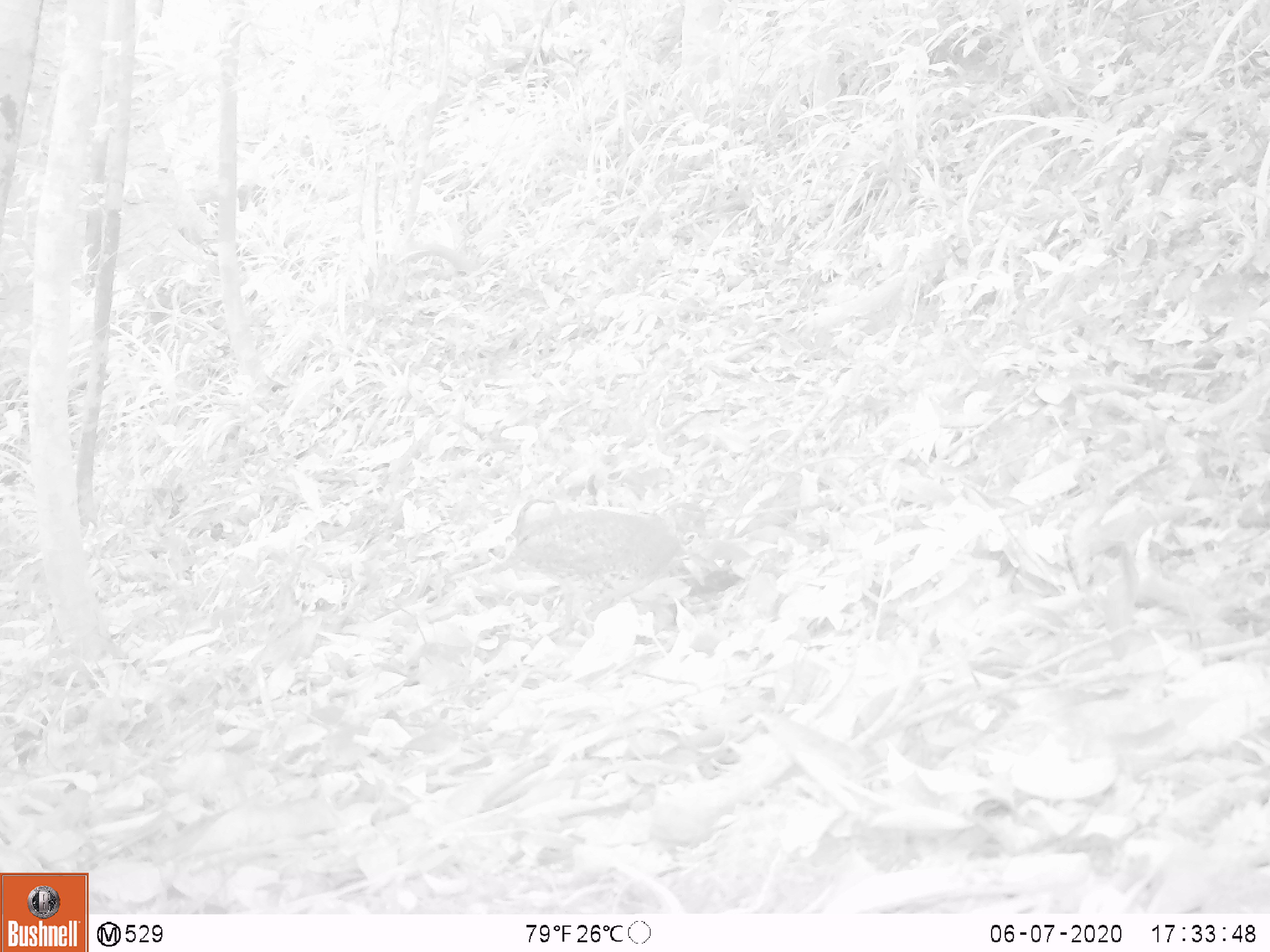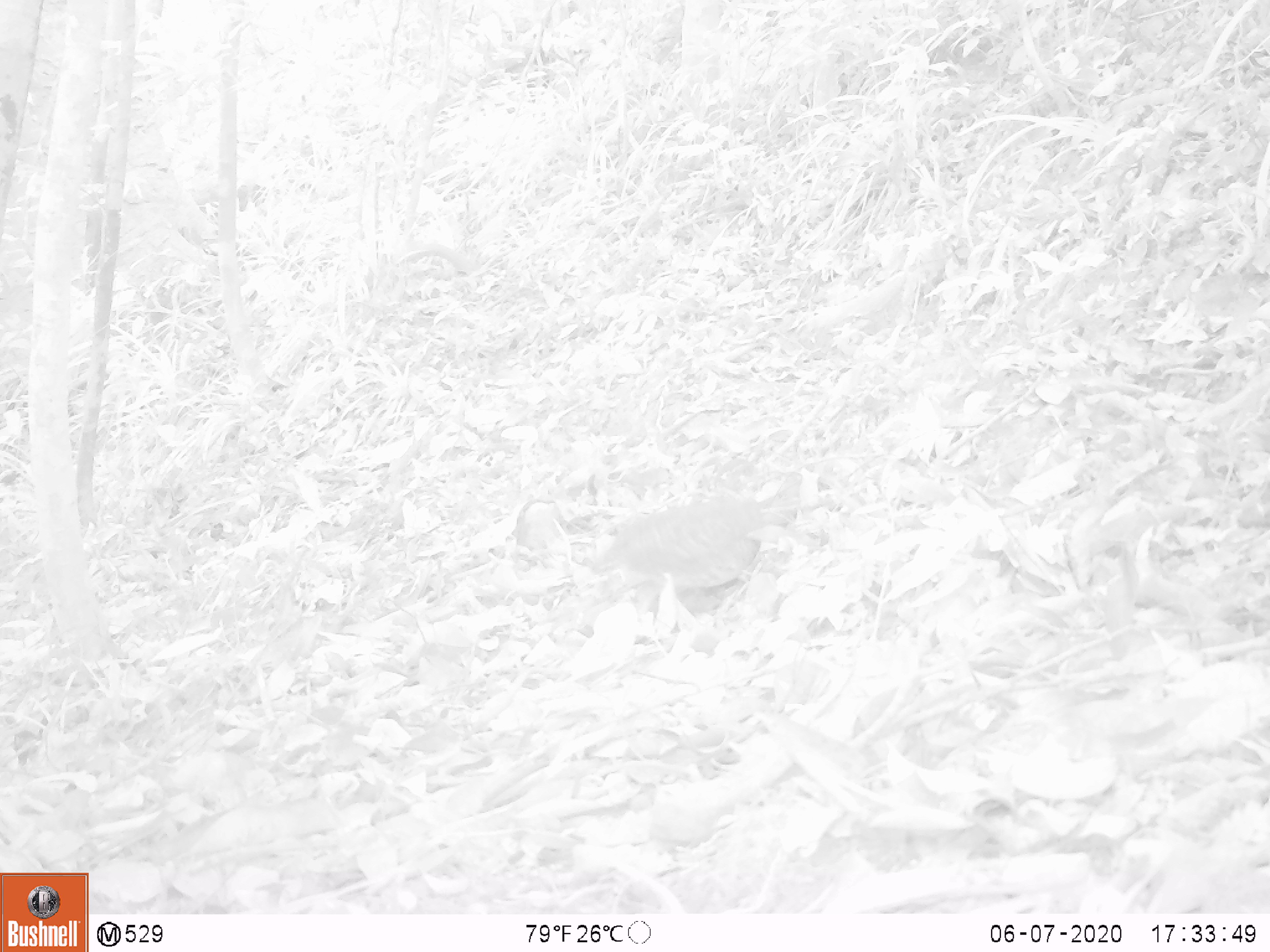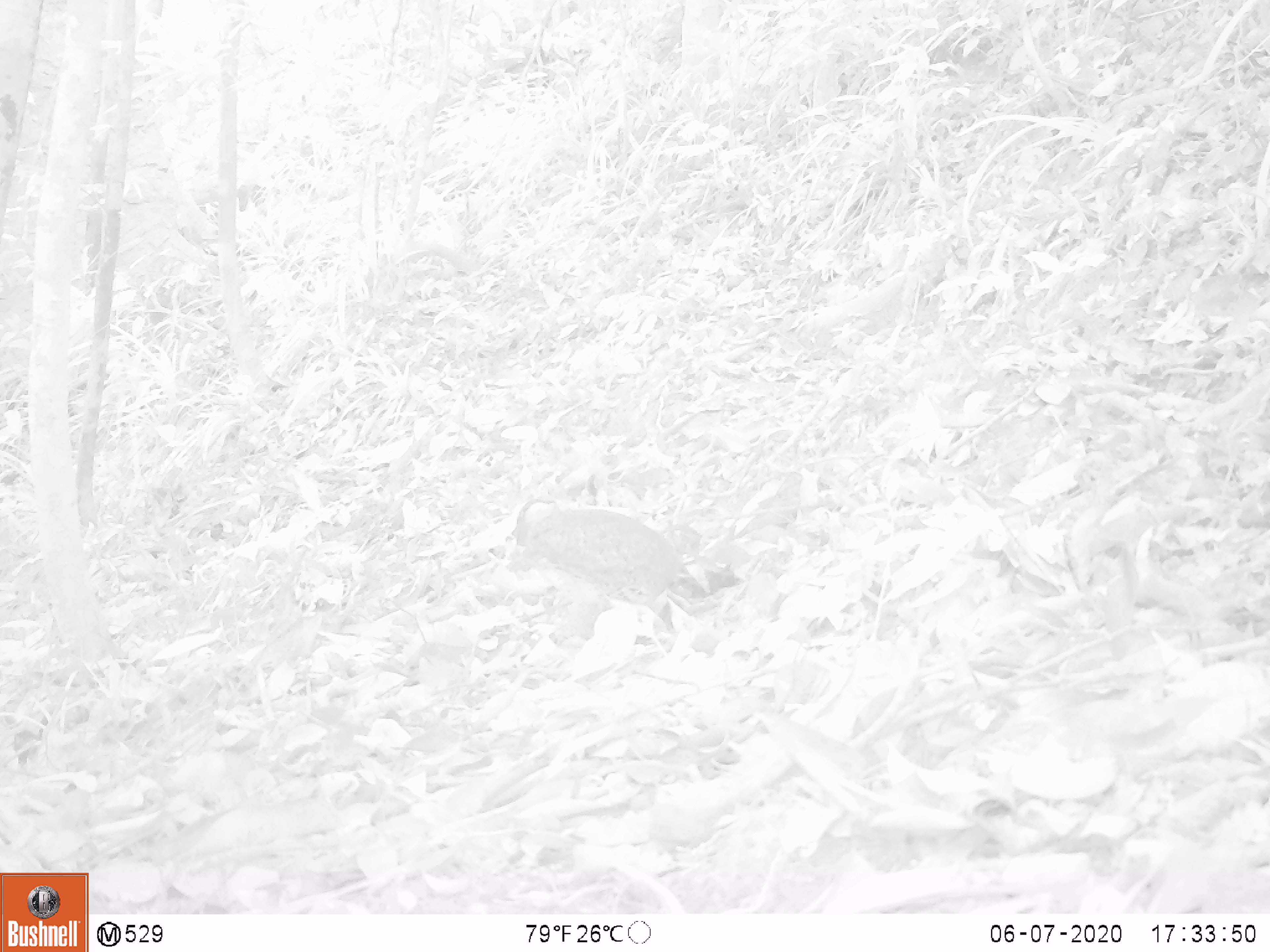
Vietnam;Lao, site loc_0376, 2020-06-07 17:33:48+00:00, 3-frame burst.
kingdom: Animalia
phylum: Chordata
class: Aves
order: Galliformes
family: Phasianidae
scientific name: Phasianidae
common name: partridge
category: unidentified partridge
Unidentified partridge (partridge) (Phasianidae). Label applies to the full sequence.